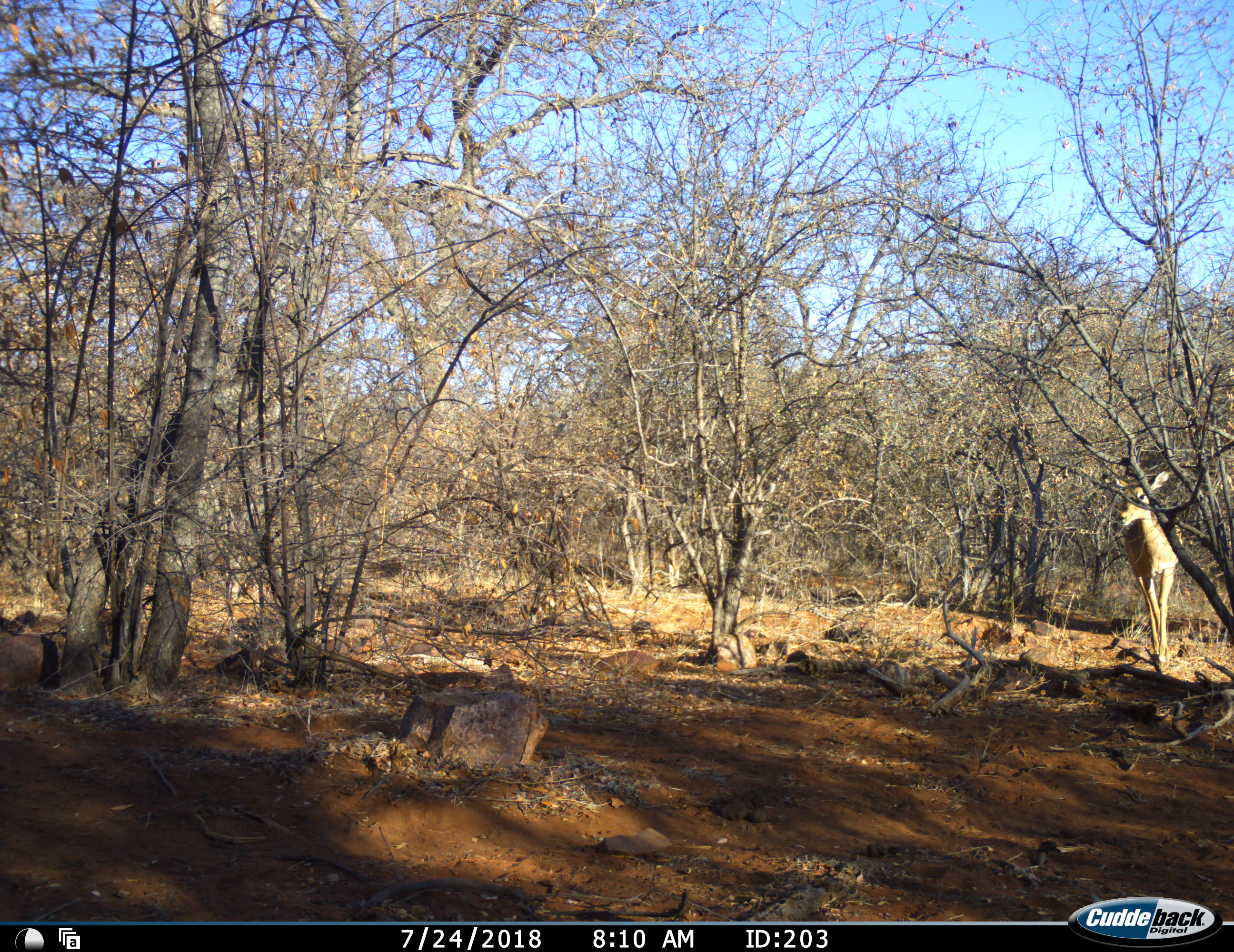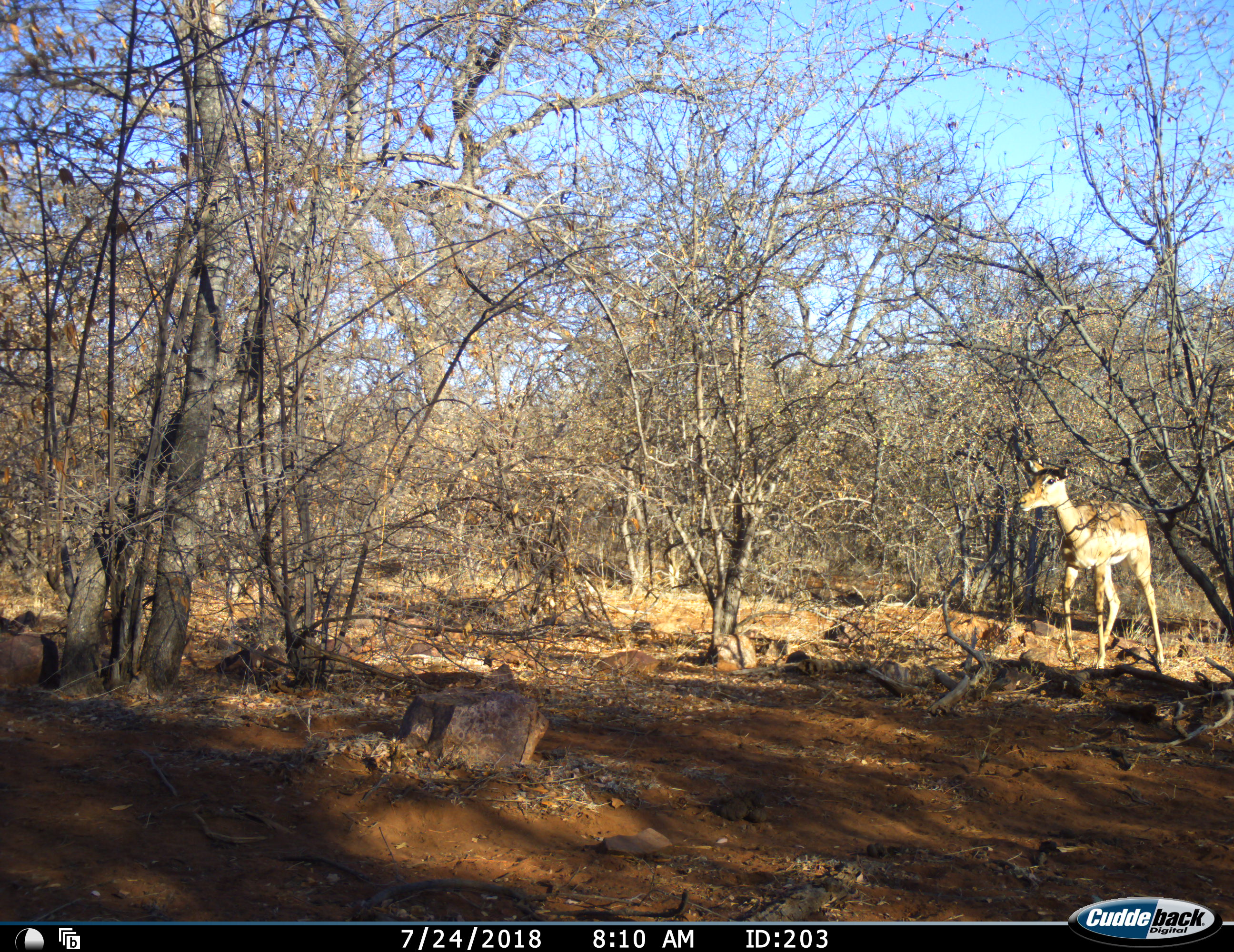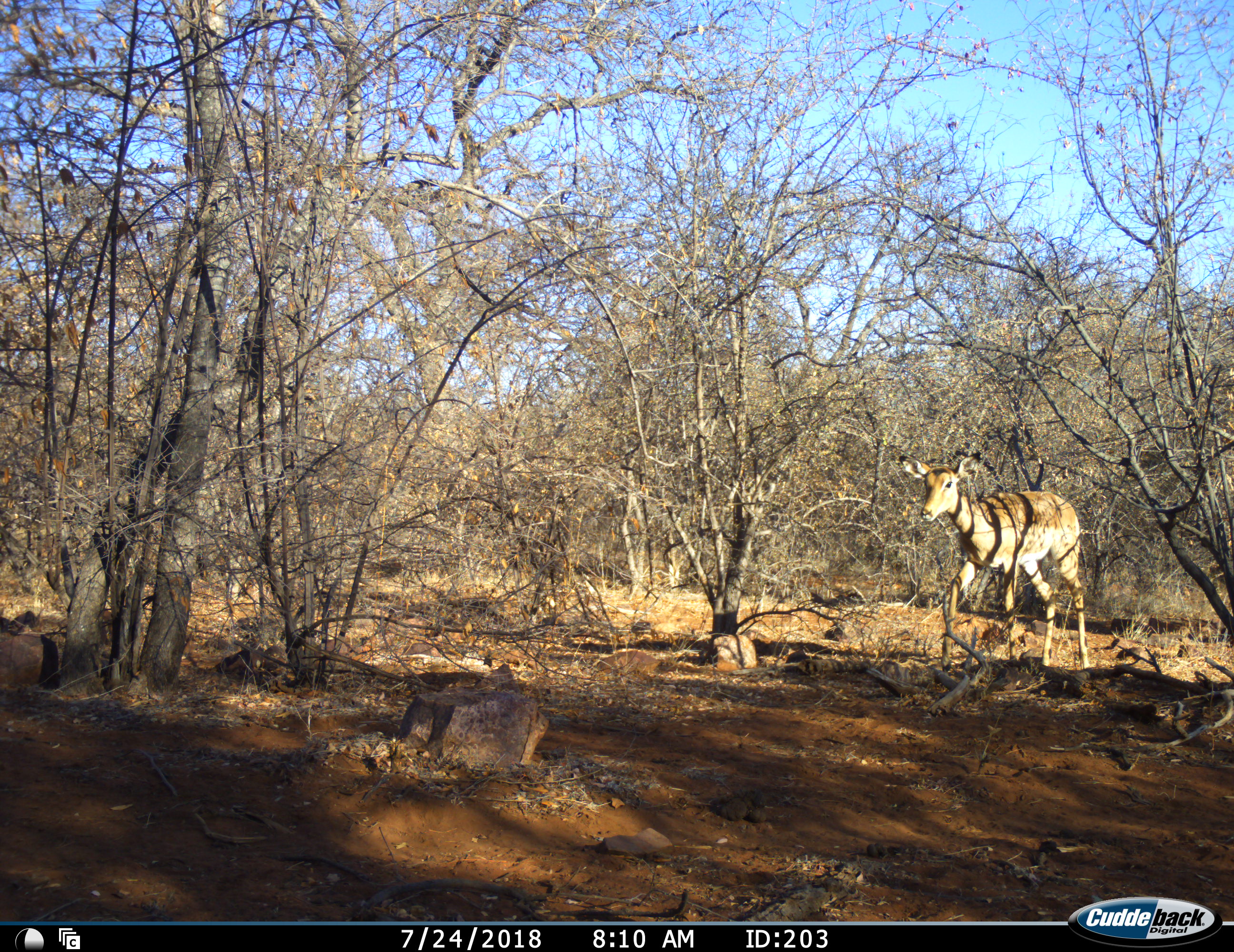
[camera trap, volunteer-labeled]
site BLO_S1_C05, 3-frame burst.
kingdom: Animalia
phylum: Chordata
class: Mammalia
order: Artiodactyla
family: Bovidae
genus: Aepyceros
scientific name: Aepyceros melampus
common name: impala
Impala (Aepyceros melampus), count 1. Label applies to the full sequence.